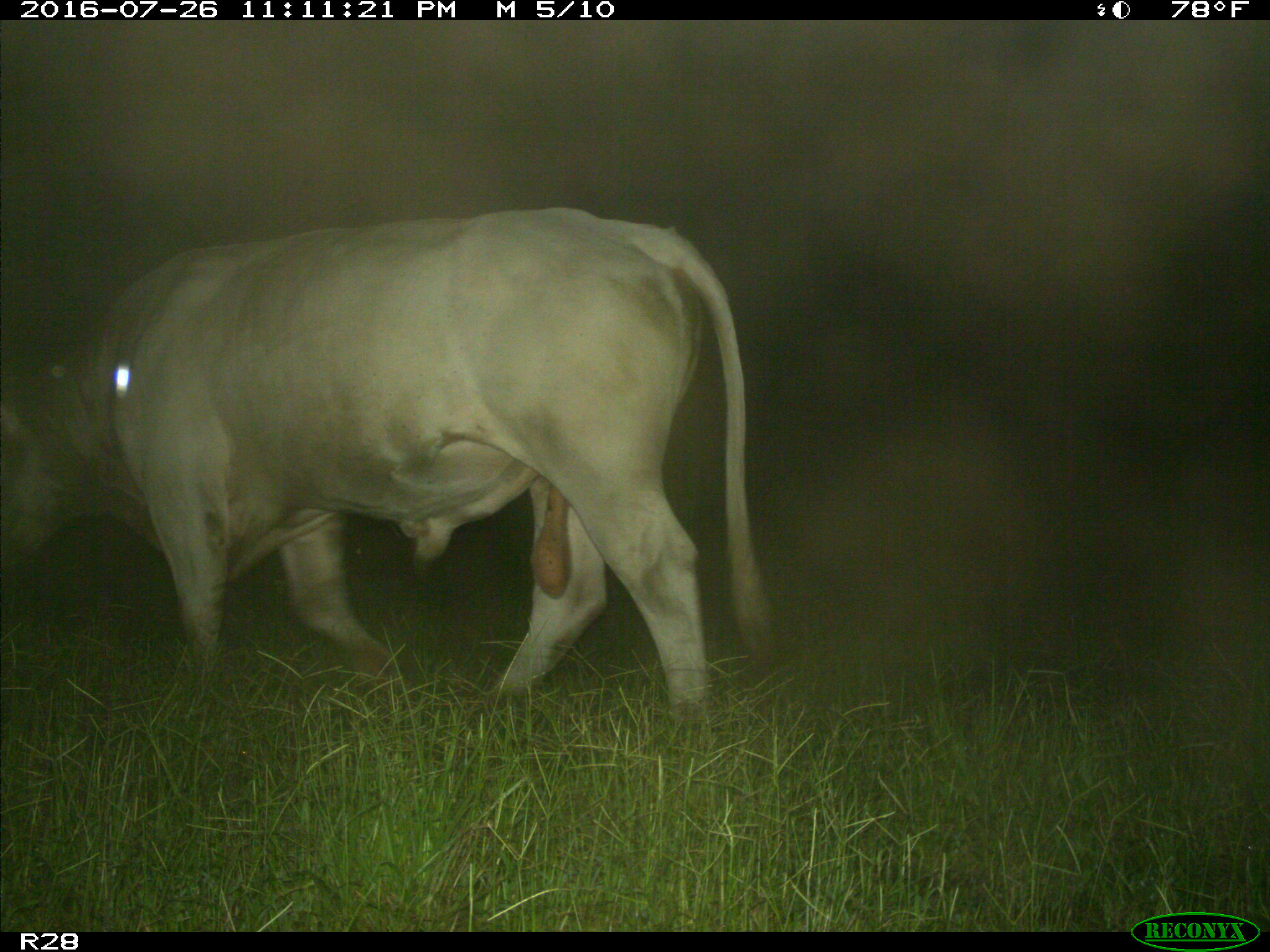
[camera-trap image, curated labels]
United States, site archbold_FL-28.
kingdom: Animalia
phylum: Chordata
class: Mammalia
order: Artiodactyla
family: Bovidae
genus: Bos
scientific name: Bos taurus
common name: domestic cow